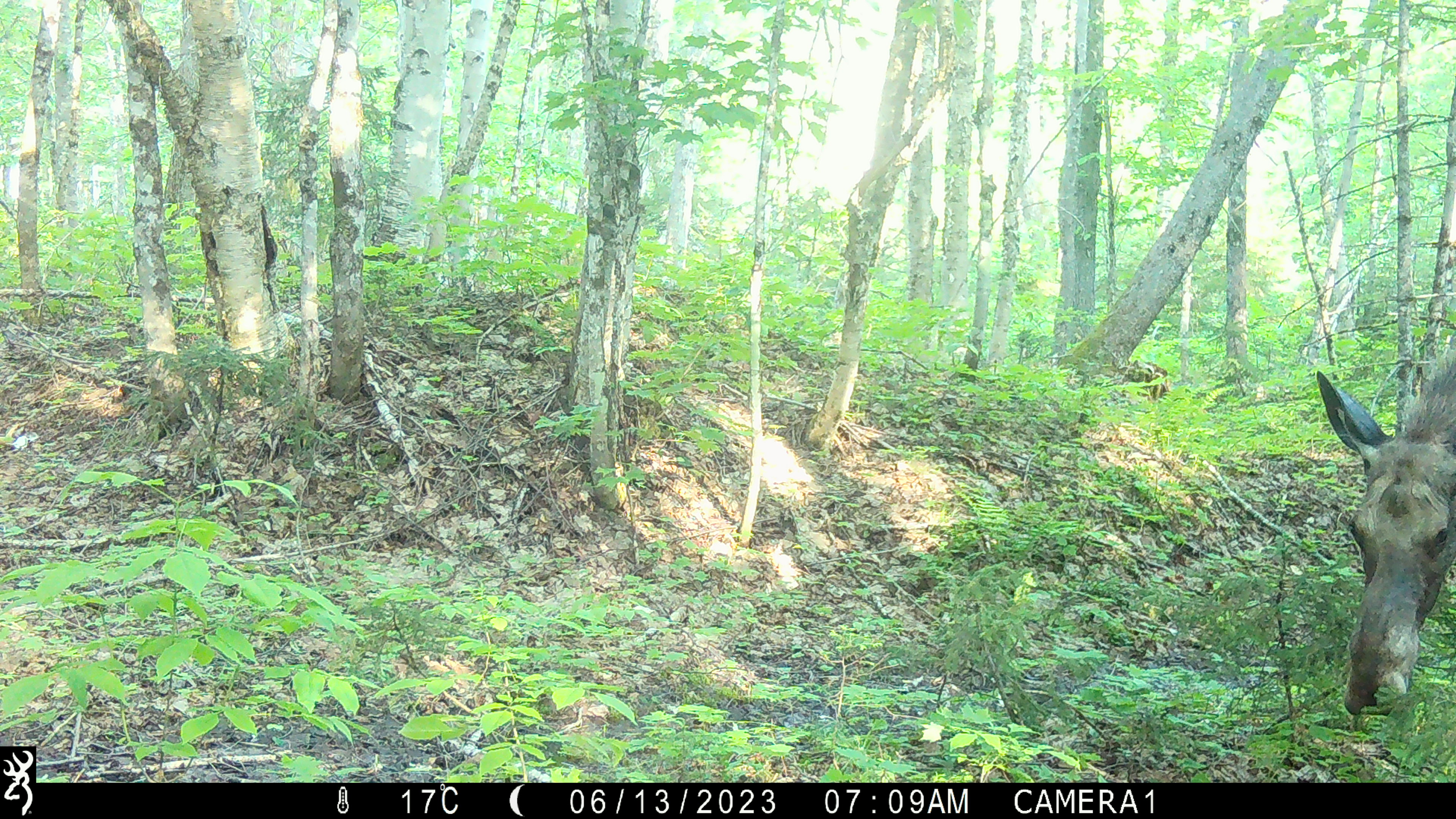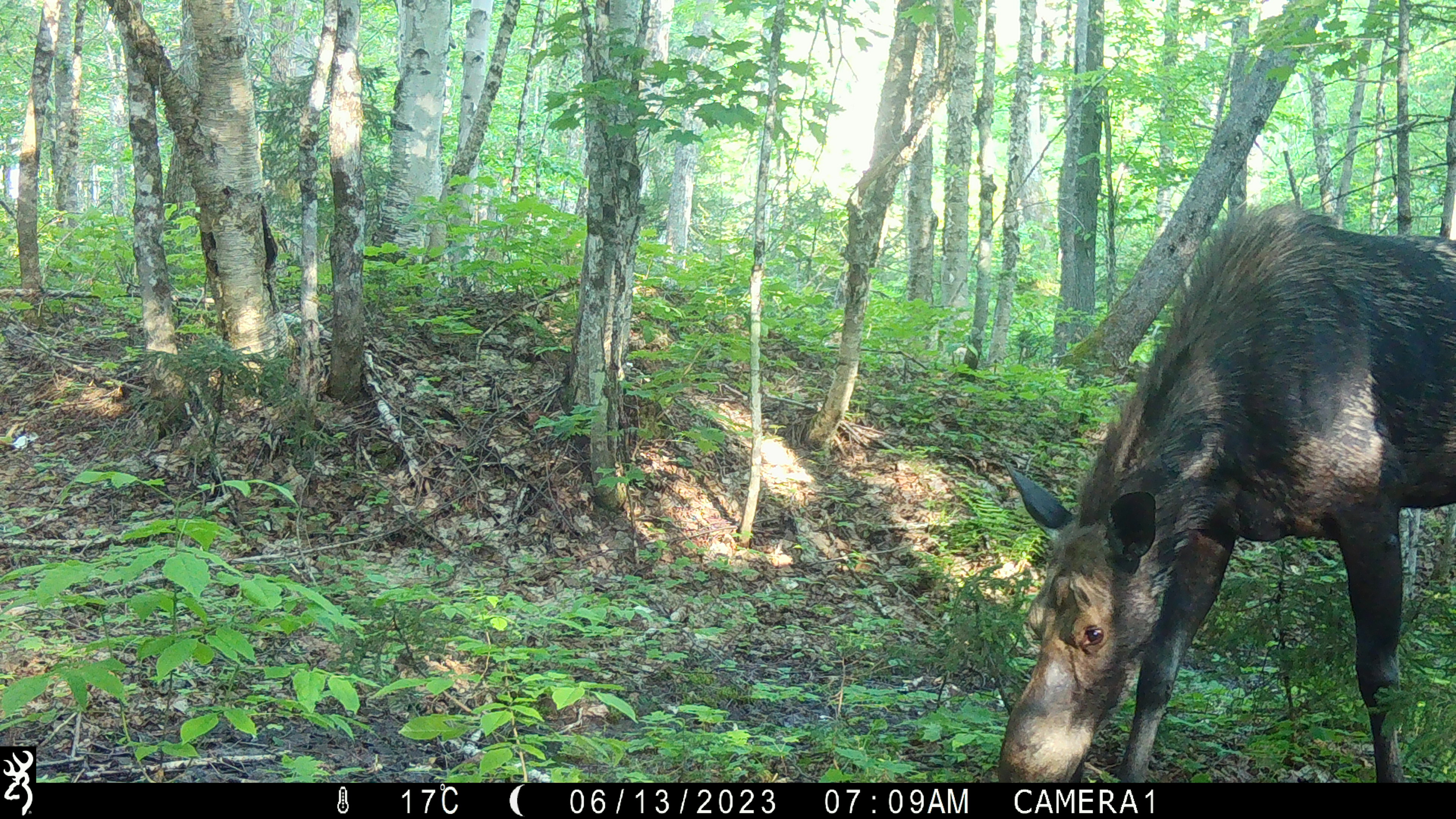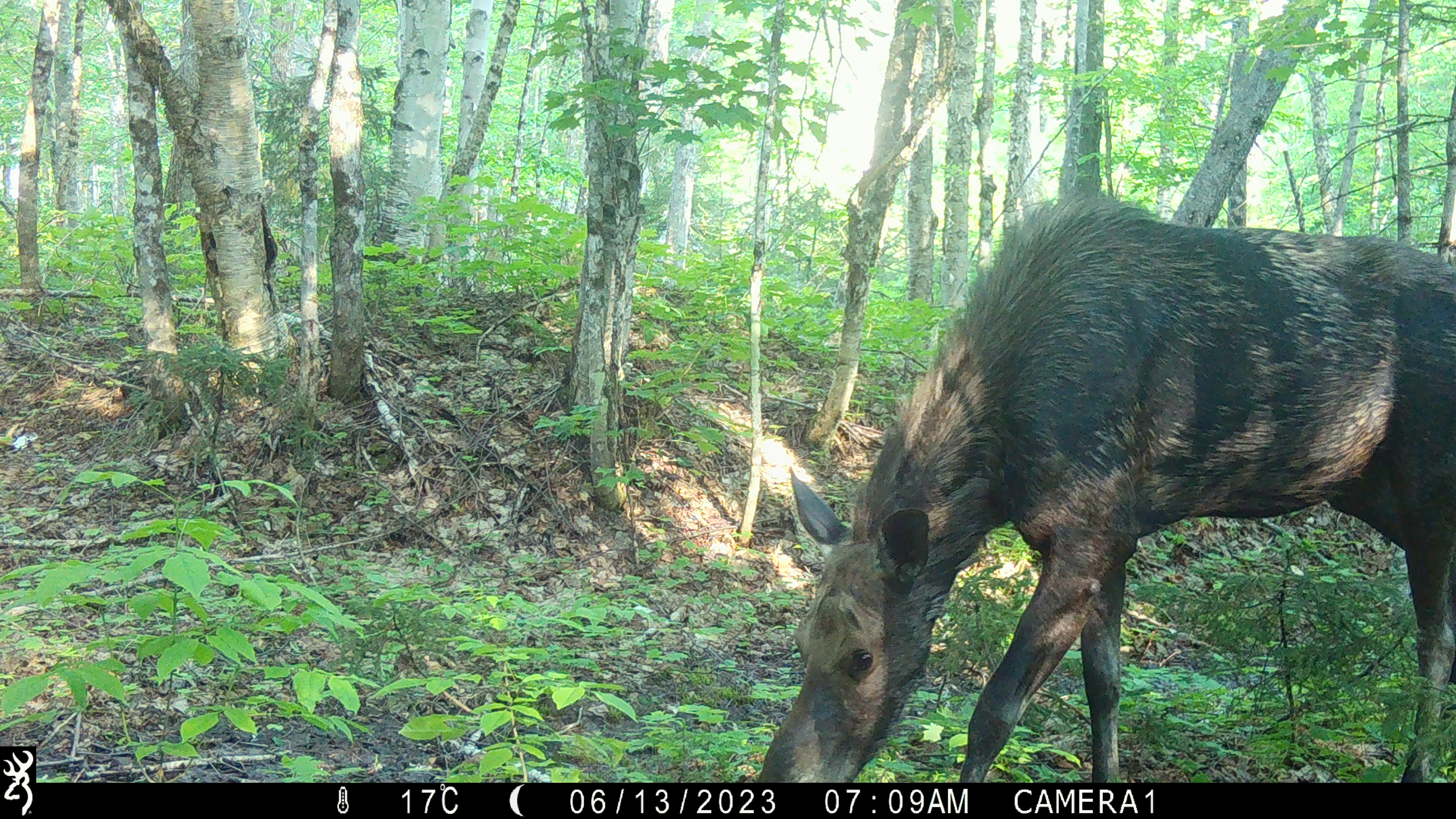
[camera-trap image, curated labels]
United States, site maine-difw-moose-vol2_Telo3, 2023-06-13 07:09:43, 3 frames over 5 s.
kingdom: Animalia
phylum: Chordata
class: Mammalia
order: Artiodactyla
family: Cervidae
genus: Alces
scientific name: Alces alces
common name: moose